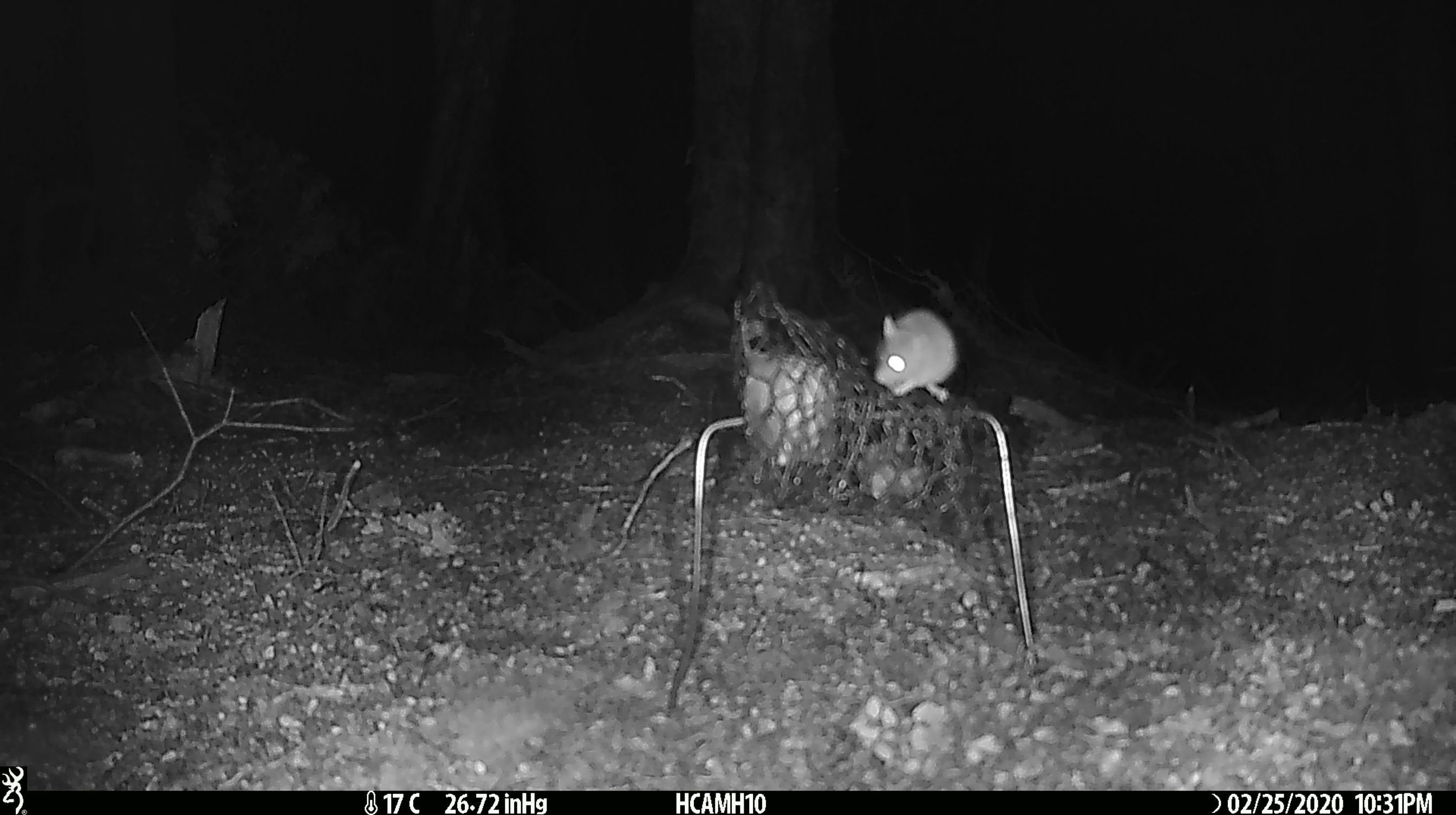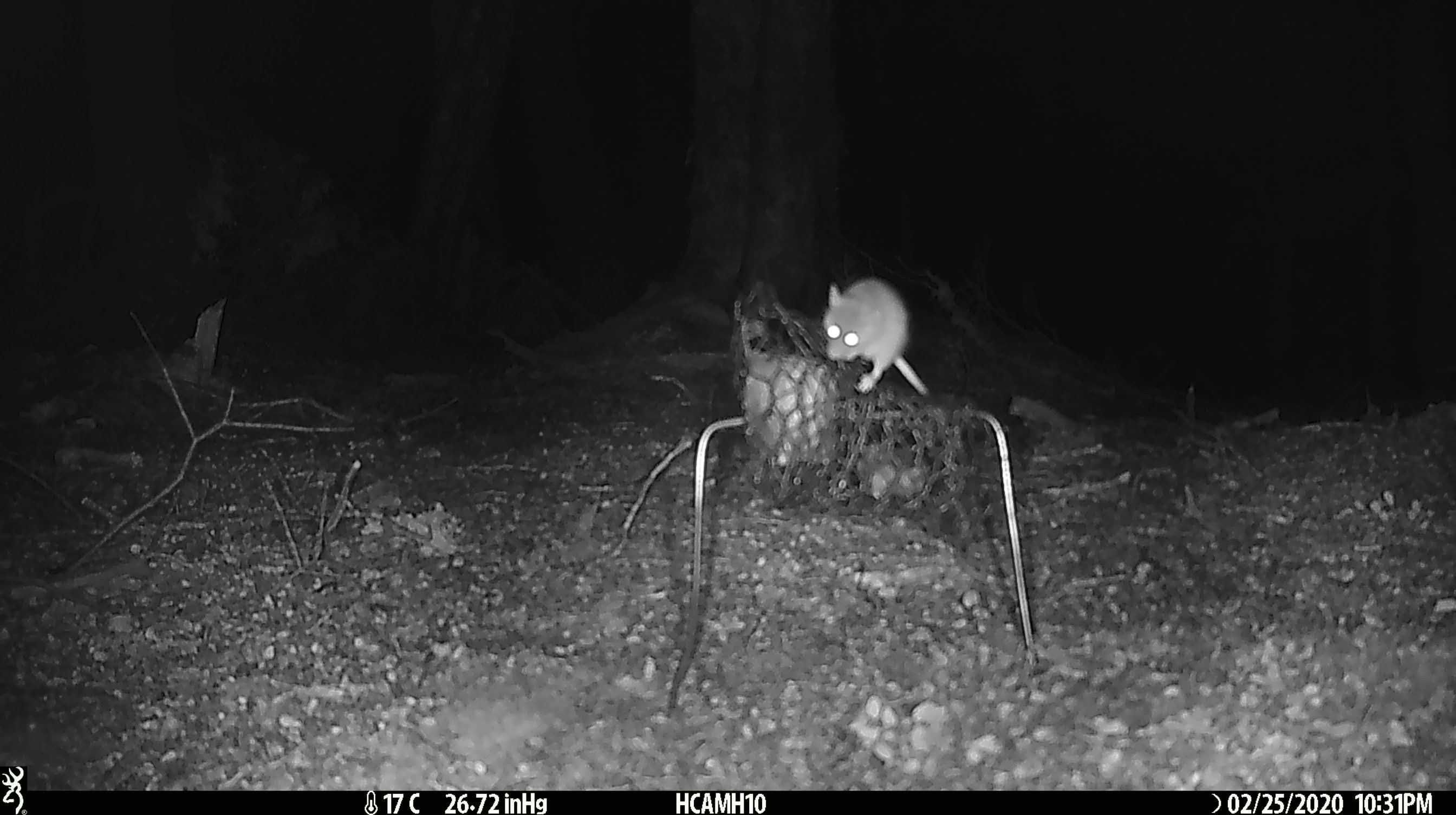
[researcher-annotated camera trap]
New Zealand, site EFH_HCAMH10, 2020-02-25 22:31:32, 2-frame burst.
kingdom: Animalia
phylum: Chordata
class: Mammalia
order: Rodentia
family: Muridae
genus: Mus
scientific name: Mus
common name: mouse